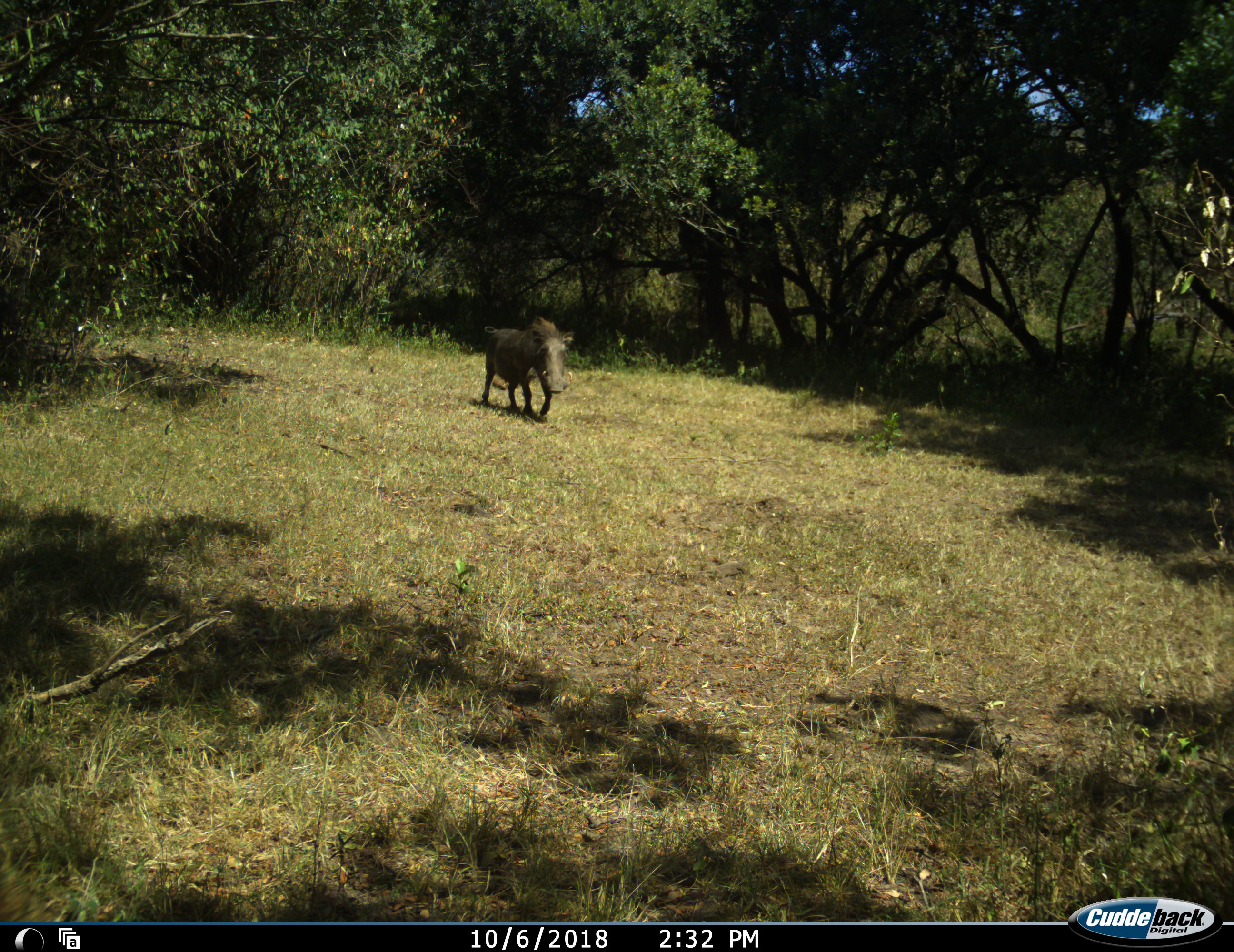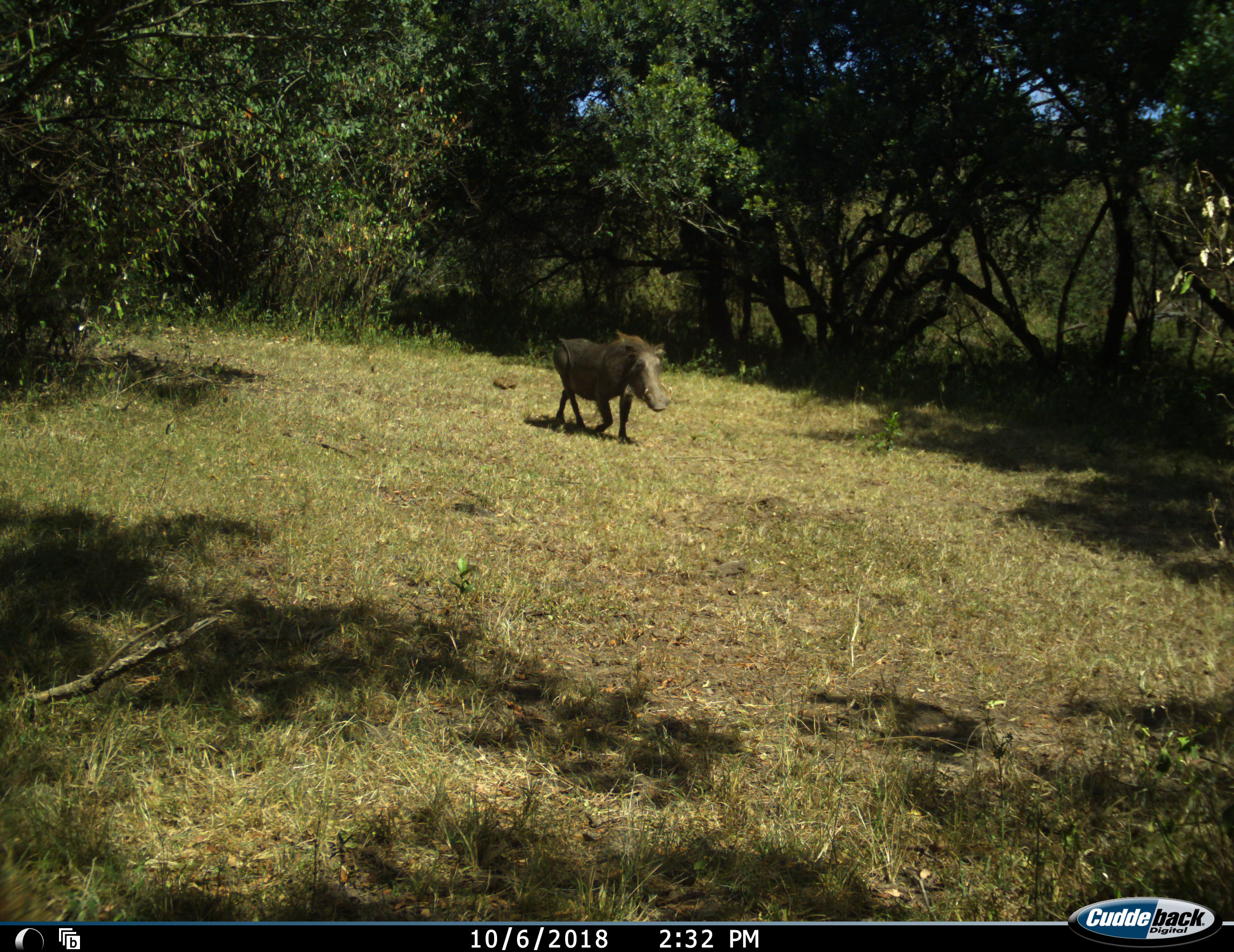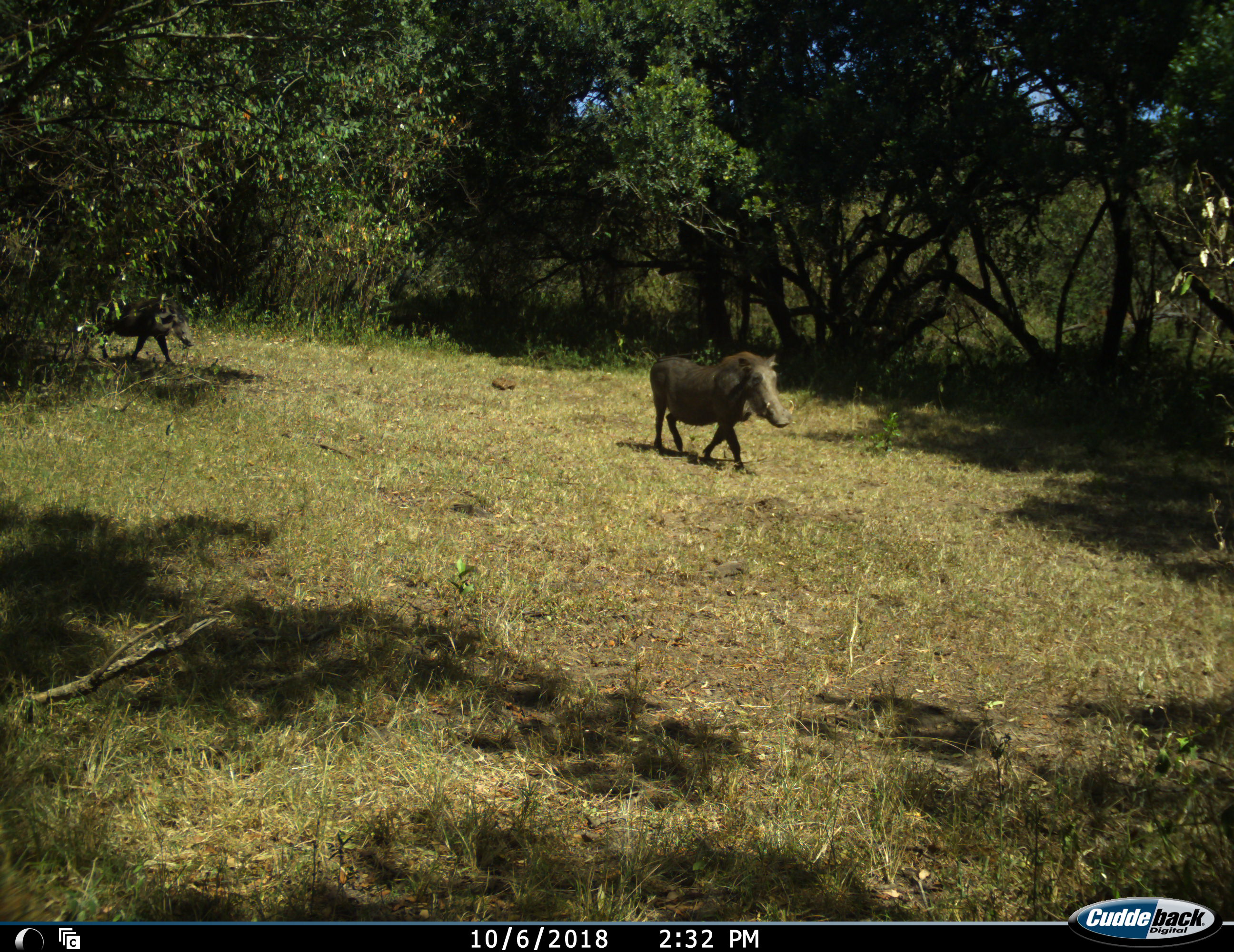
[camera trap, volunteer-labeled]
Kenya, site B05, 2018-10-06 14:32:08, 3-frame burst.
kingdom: Animalia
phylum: Chordata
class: Mammalia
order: Artiodactyla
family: Suidae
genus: Phacochoerus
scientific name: Phacochoerus africanus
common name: warthog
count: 2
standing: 10%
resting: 0%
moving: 100%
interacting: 10%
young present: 10%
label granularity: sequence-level